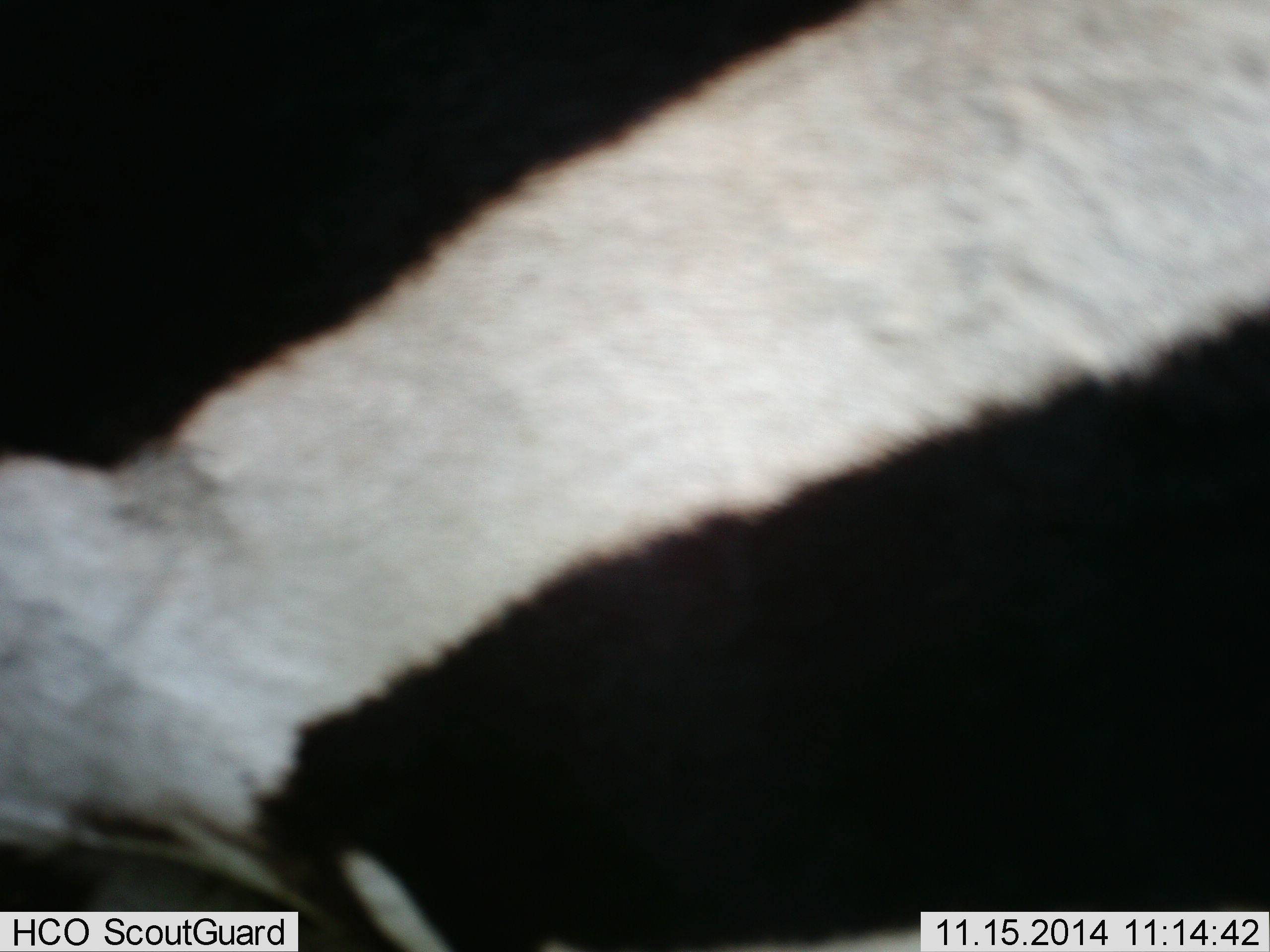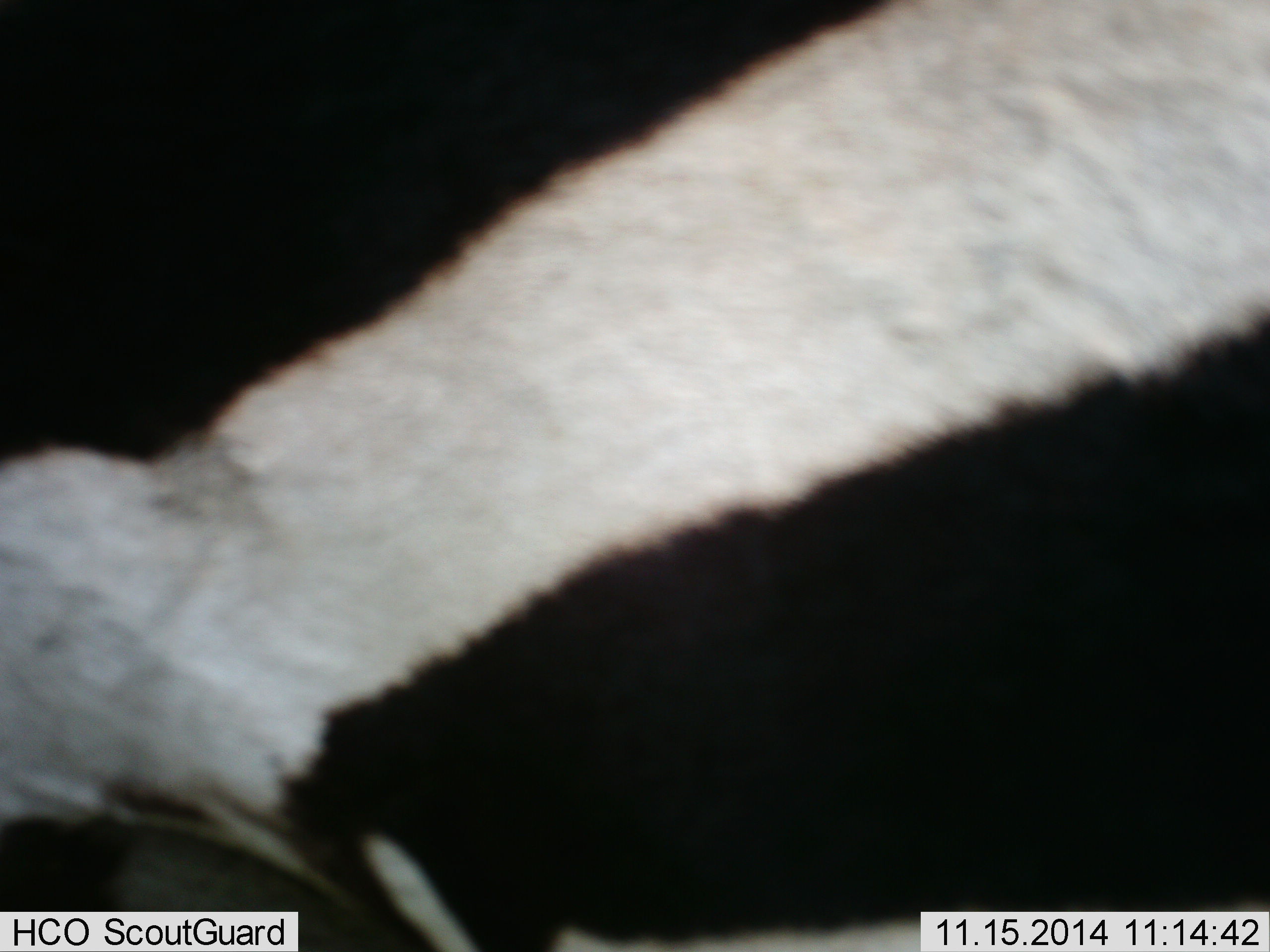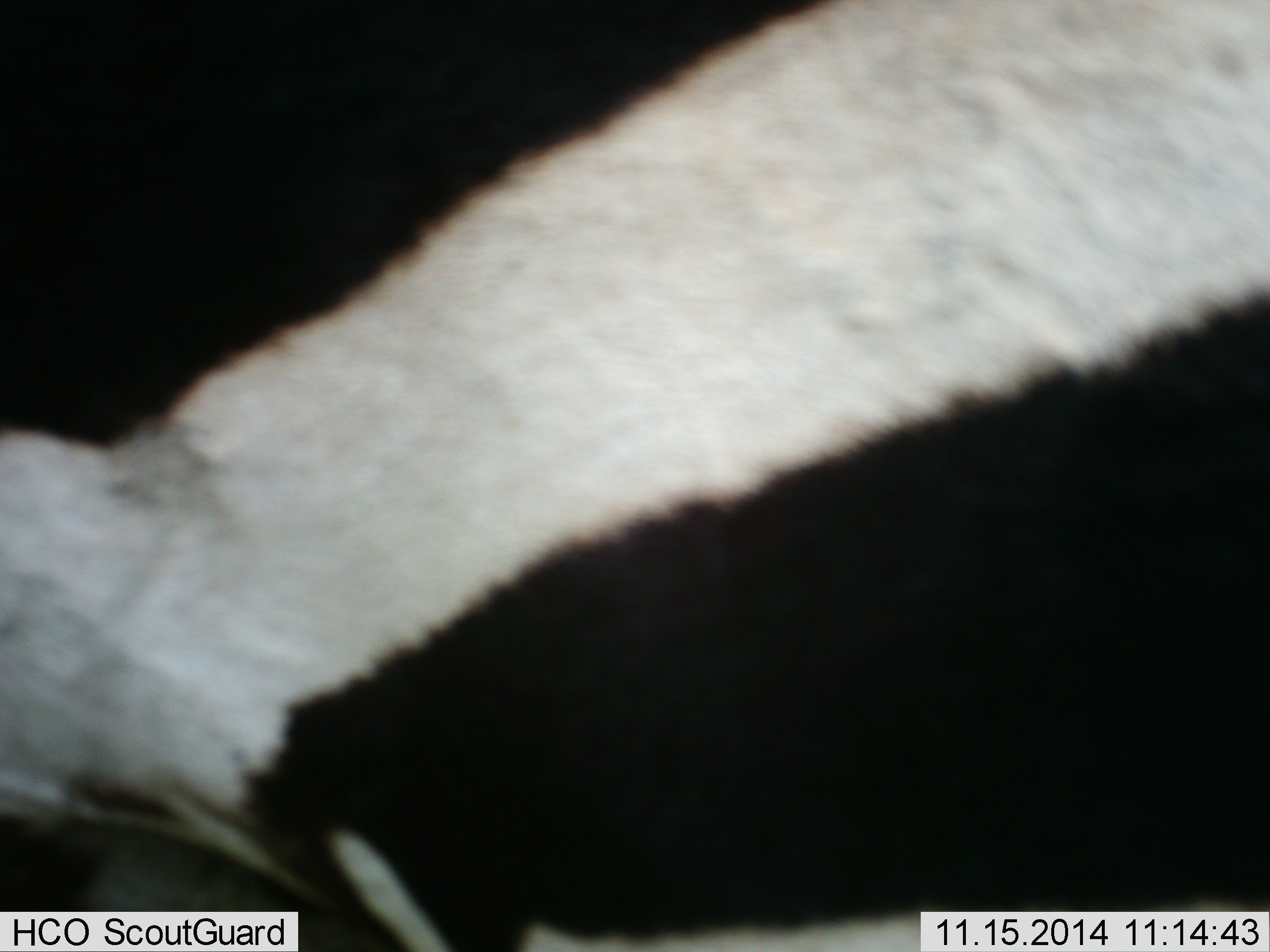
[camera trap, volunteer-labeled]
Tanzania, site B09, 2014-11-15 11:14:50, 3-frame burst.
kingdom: Animalia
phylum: Chordata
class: Mammalia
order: Perissodactyla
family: Equidae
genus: Equus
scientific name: Equus quagga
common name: plains zebra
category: zebra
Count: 1.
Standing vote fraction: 80%.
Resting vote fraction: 10%.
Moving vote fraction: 10%.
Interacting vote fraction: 0%.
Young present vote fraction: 0%.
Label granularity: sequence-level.